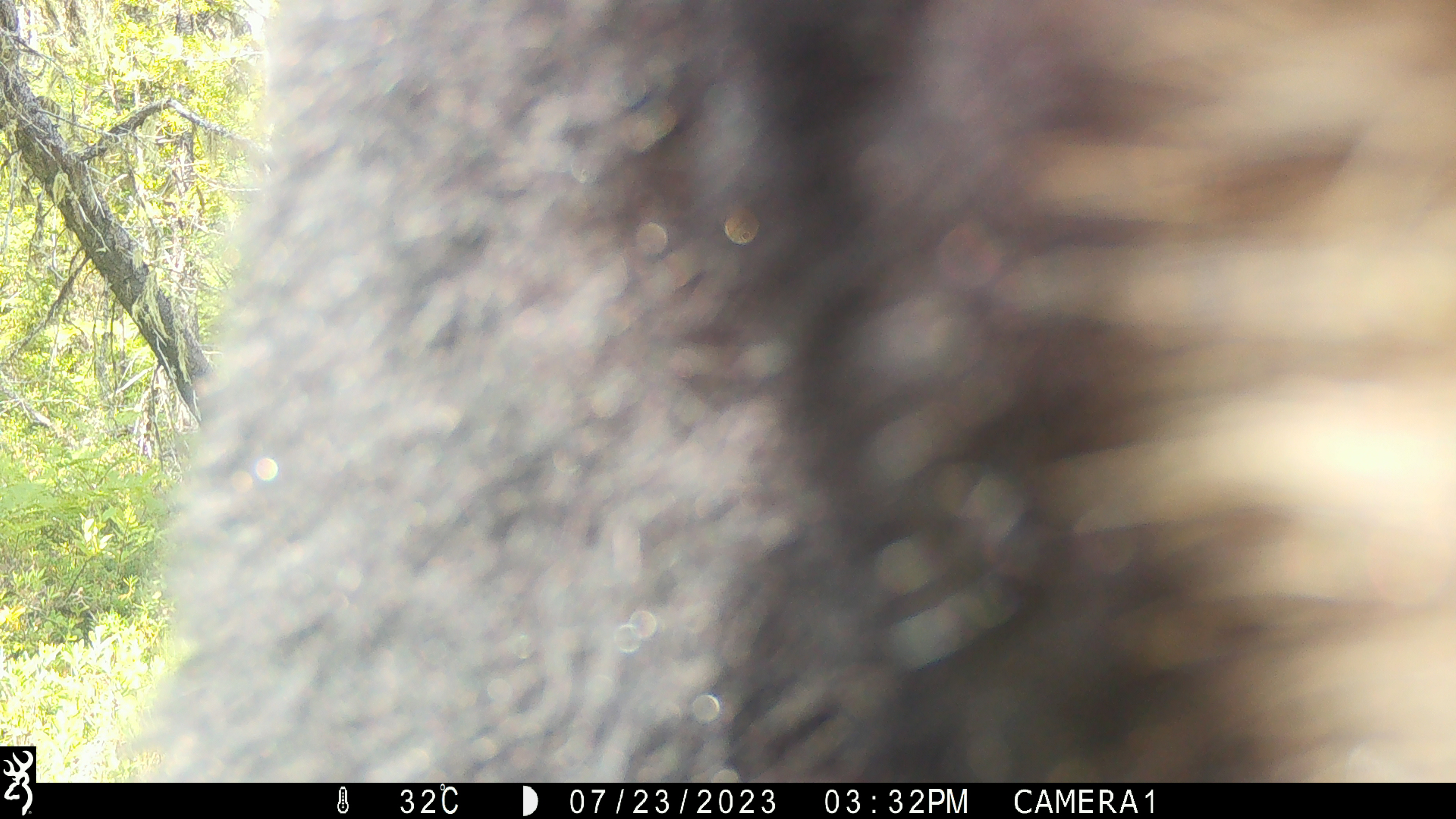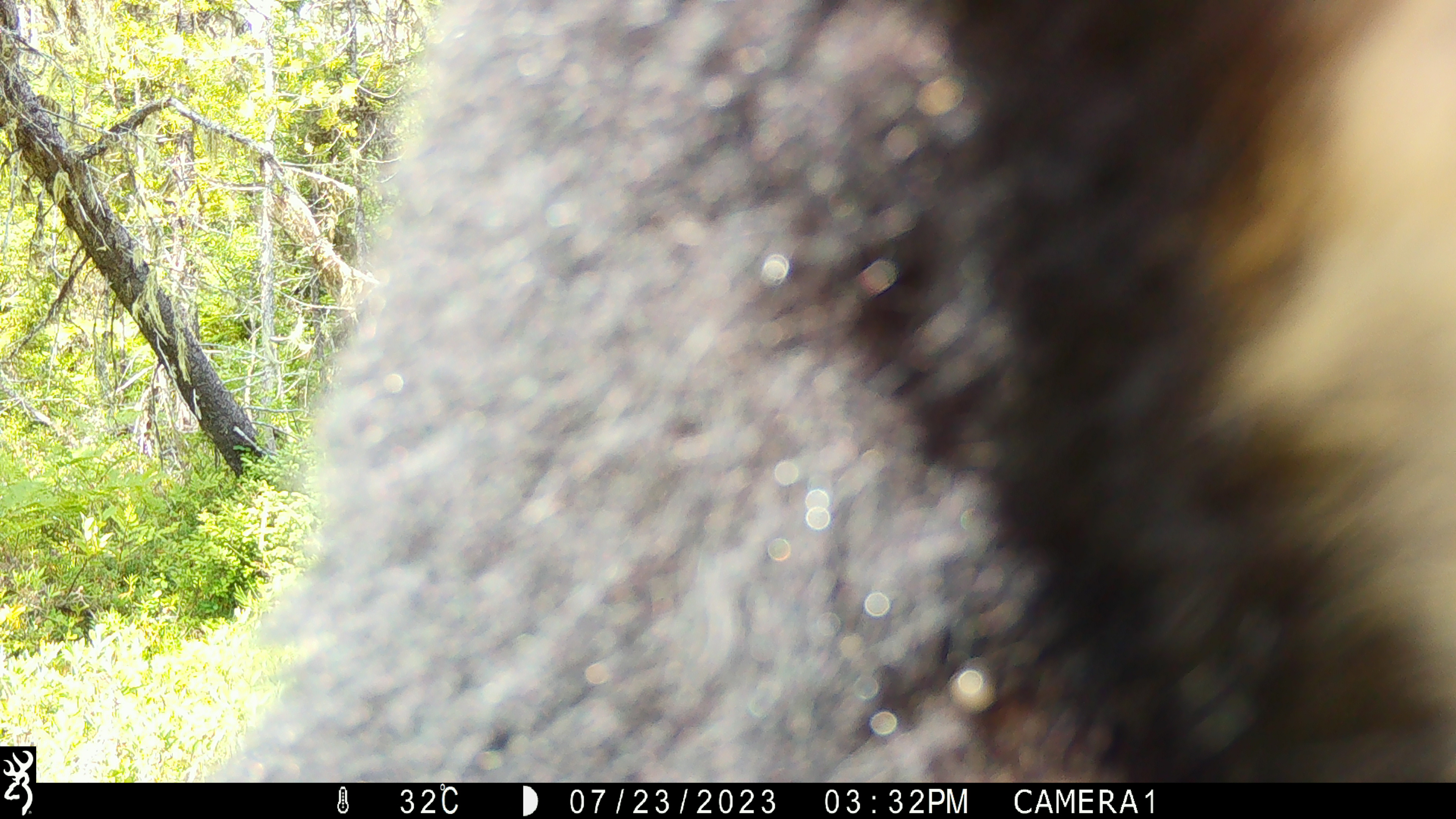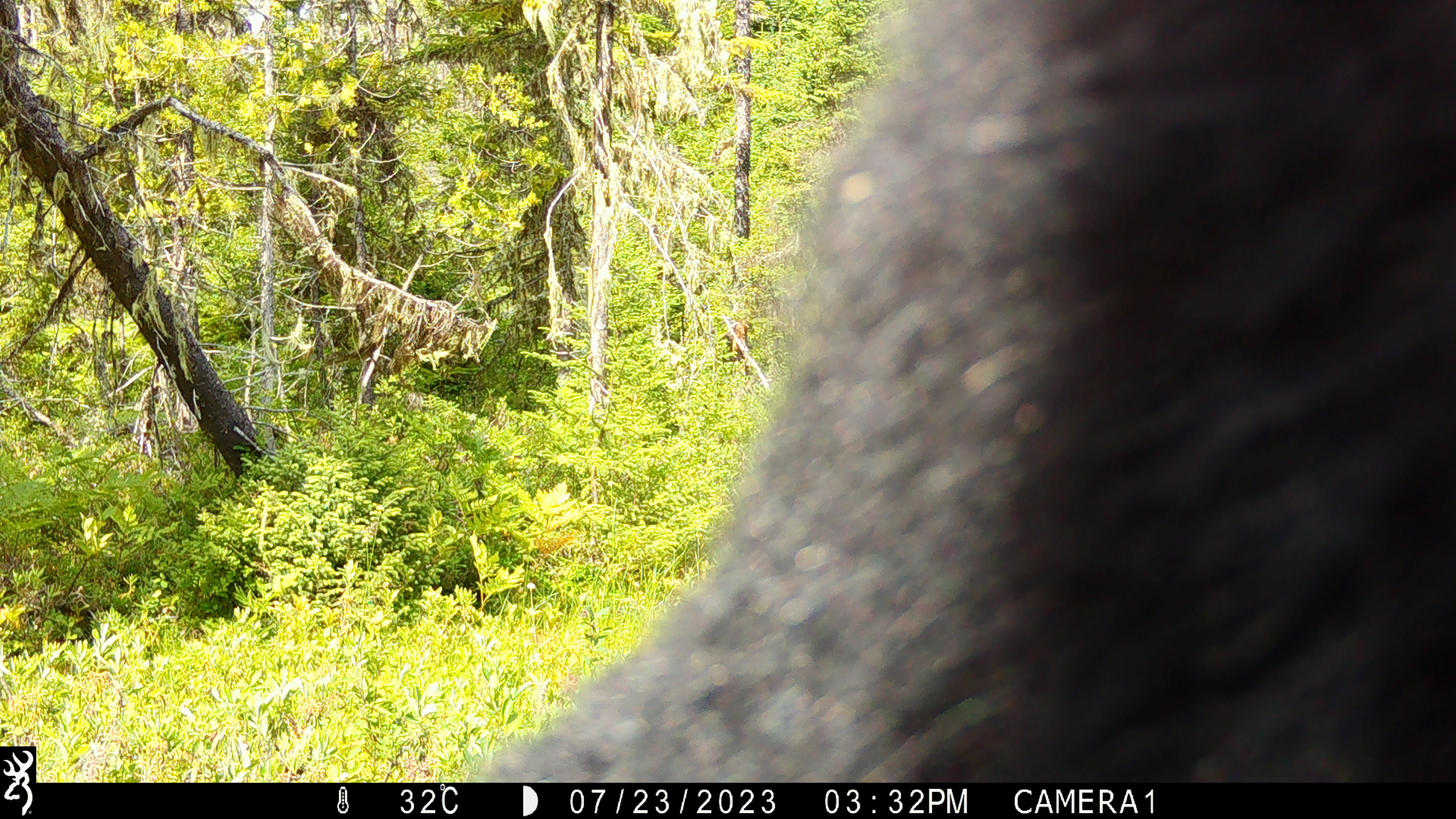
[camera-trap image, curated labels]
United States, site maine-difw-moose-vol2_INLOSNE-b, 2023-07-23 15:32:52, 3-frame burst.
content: unidentified animal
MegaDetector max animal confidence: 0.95